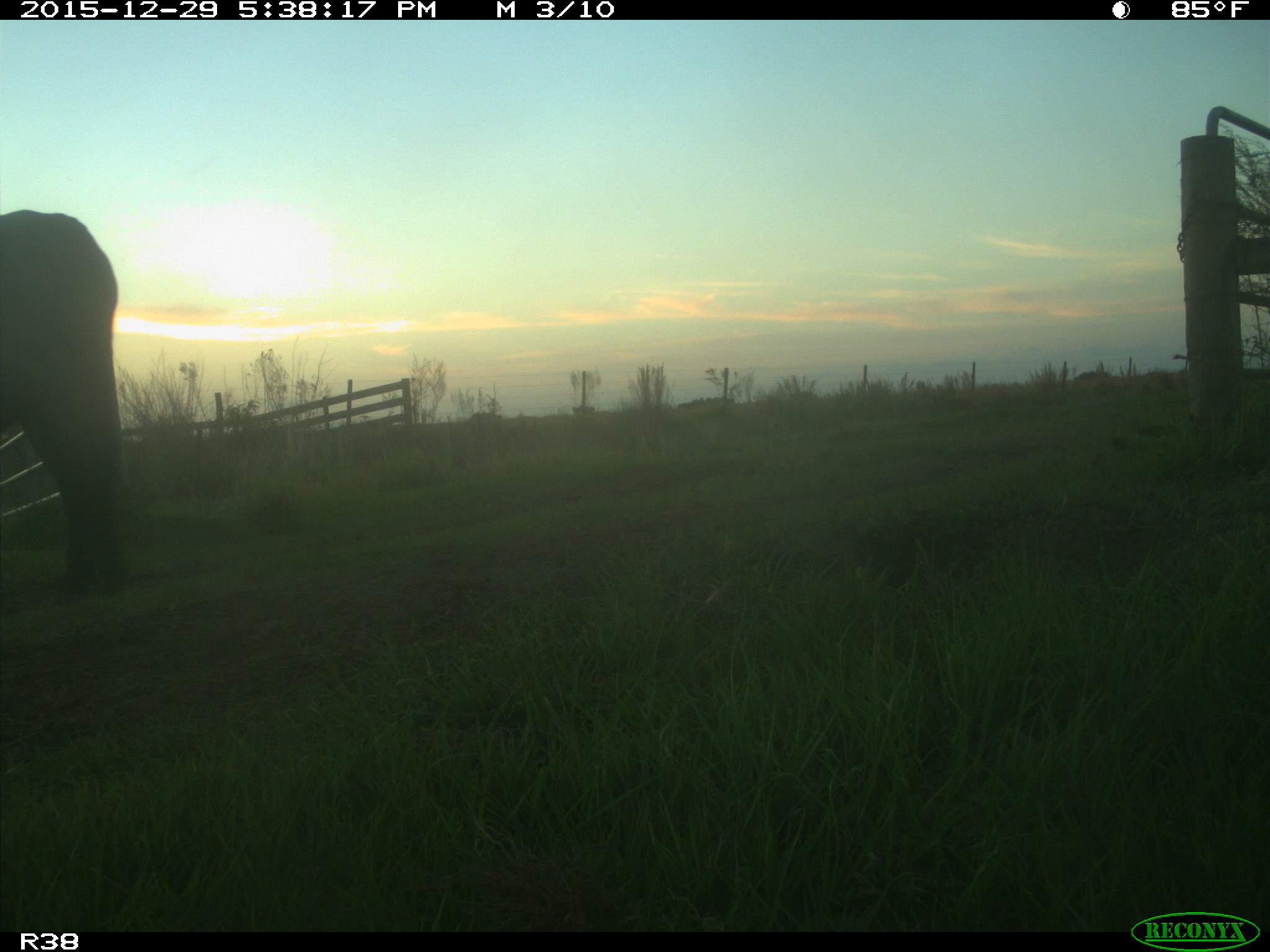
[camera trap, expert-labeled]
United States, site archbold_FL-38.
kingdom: Animalia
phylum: Chordata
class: Mammalia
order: Artiodactyla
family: Bovidae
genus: Bos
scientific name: Bos taurus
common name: domestic cow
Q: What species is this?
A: Bos taurus (domestic cow).